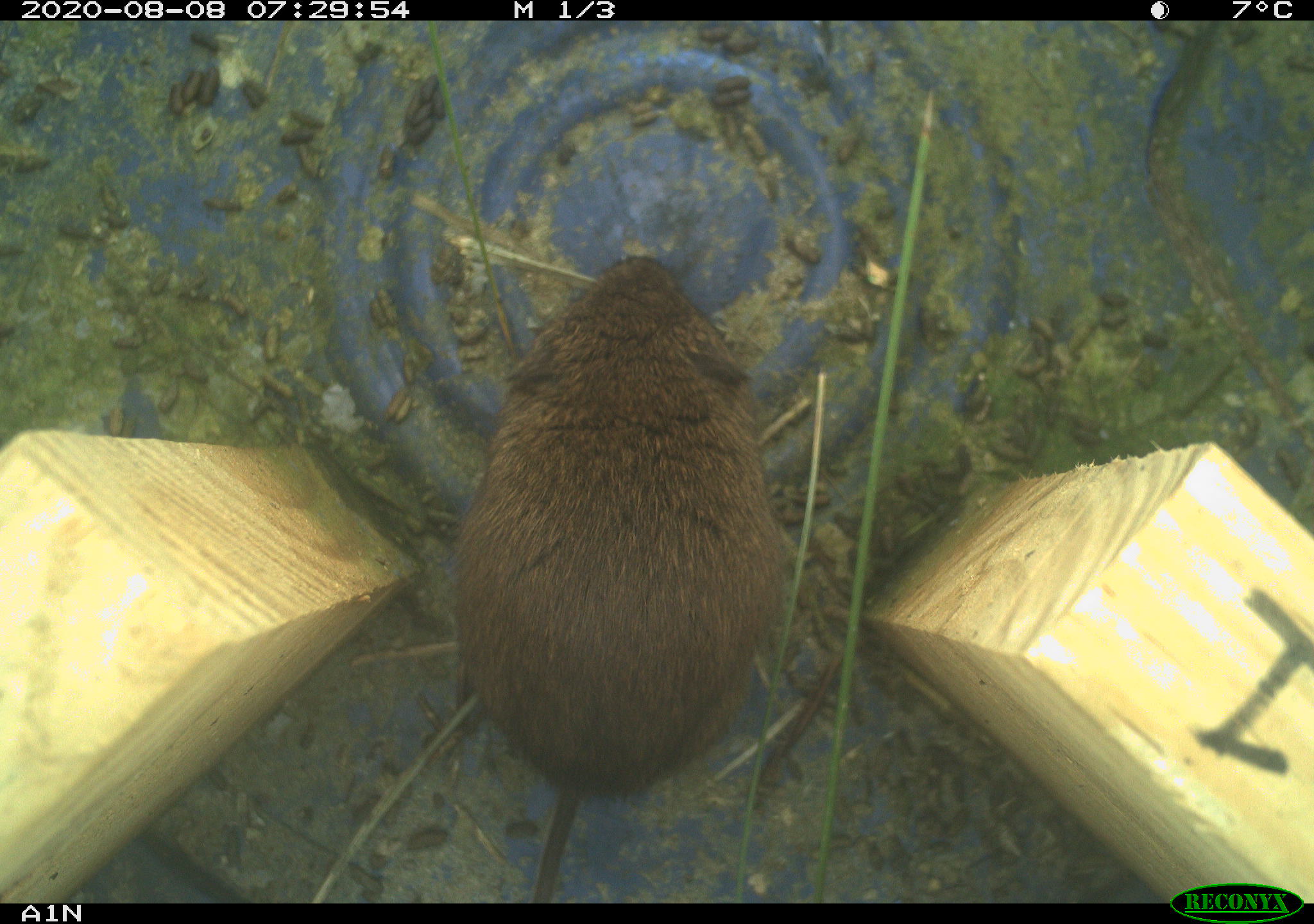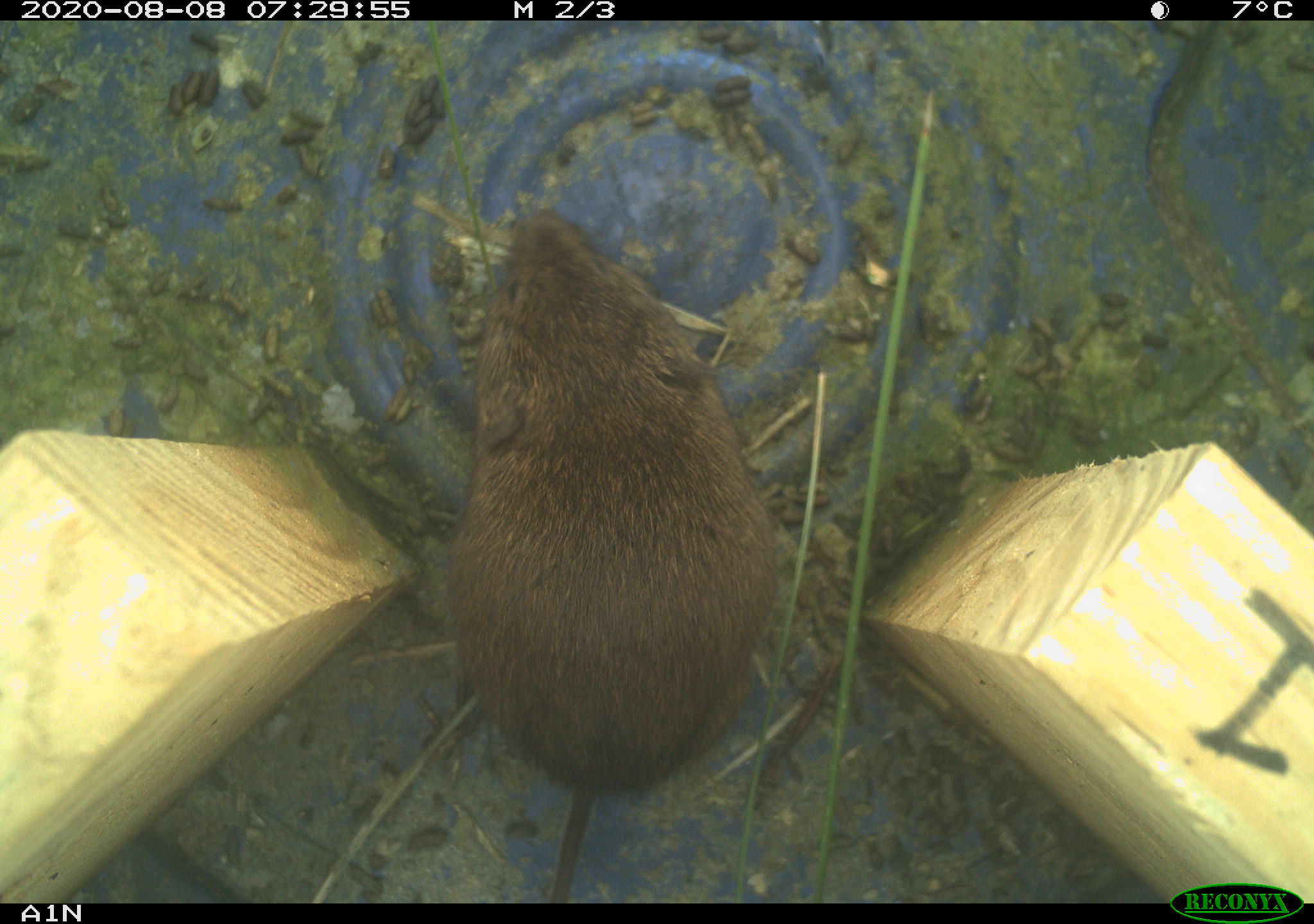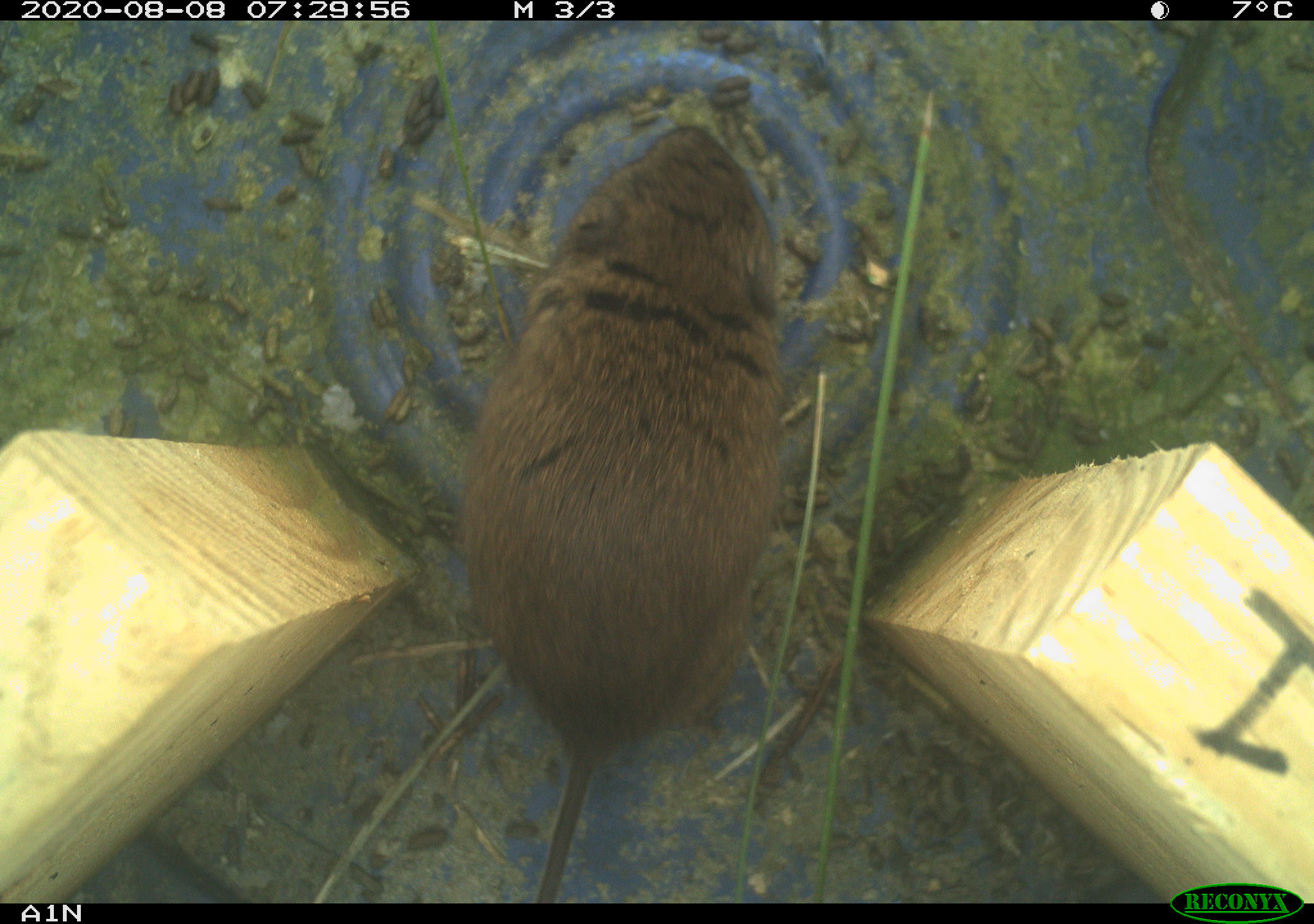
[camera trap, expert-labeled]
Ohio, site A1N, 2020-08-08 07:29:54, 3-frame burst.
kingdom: Animalia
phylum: Chordata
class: Mammalia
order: Rodentia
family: Cricetidae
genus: Microtus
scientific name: Microtus pennsylvanicus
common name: meadow vole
Meadow vole (Microtus pennsylvanicus).